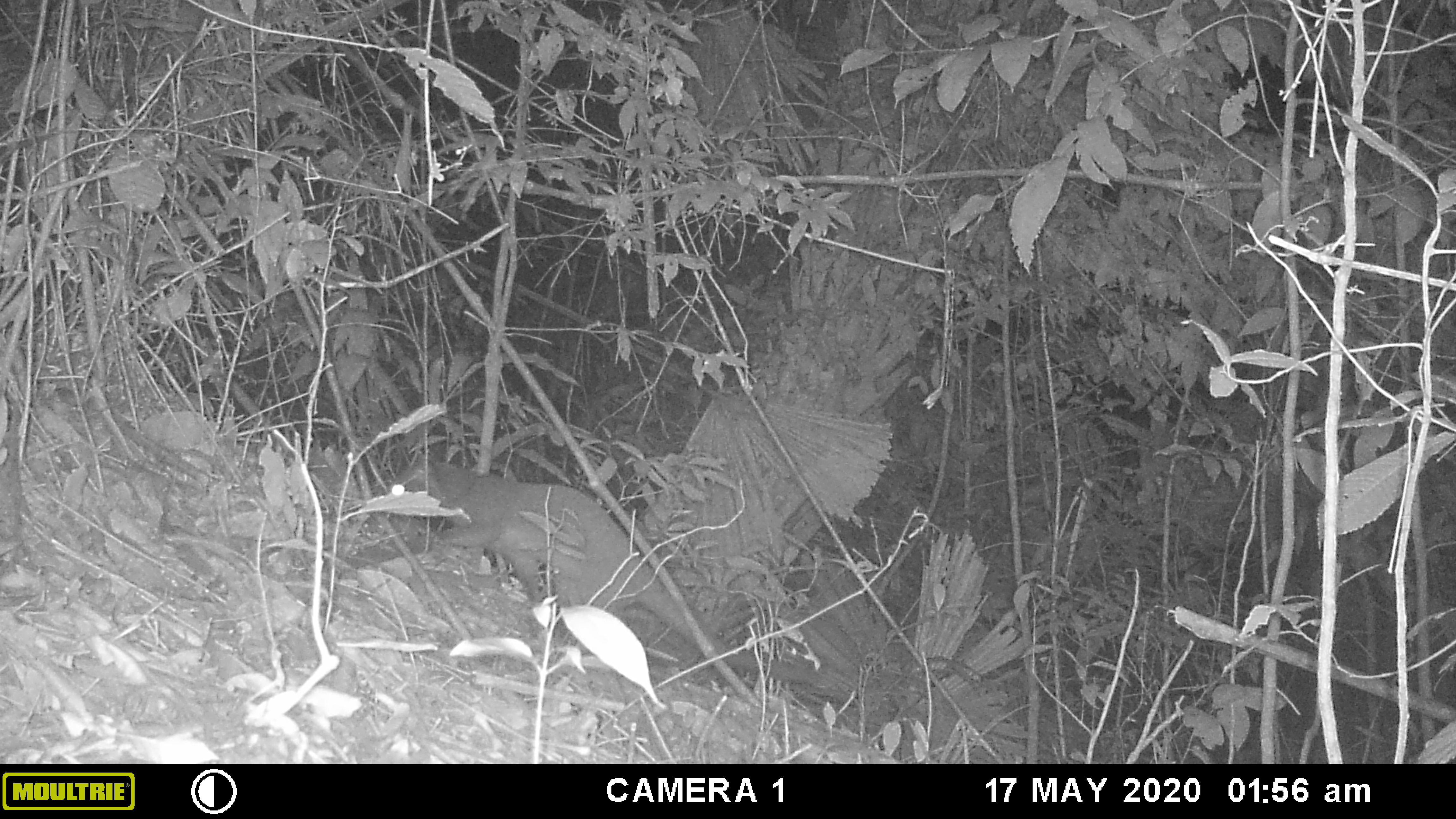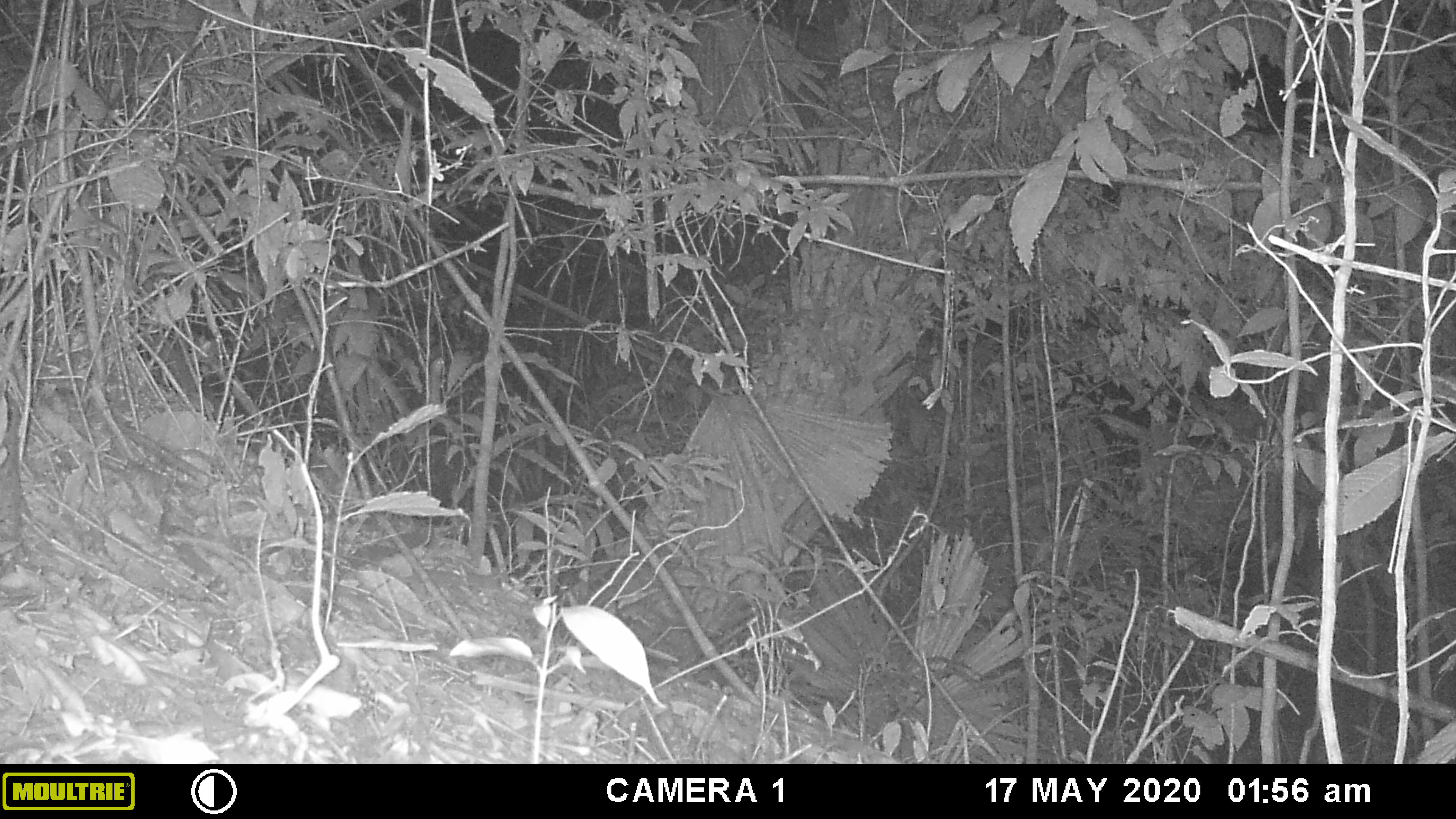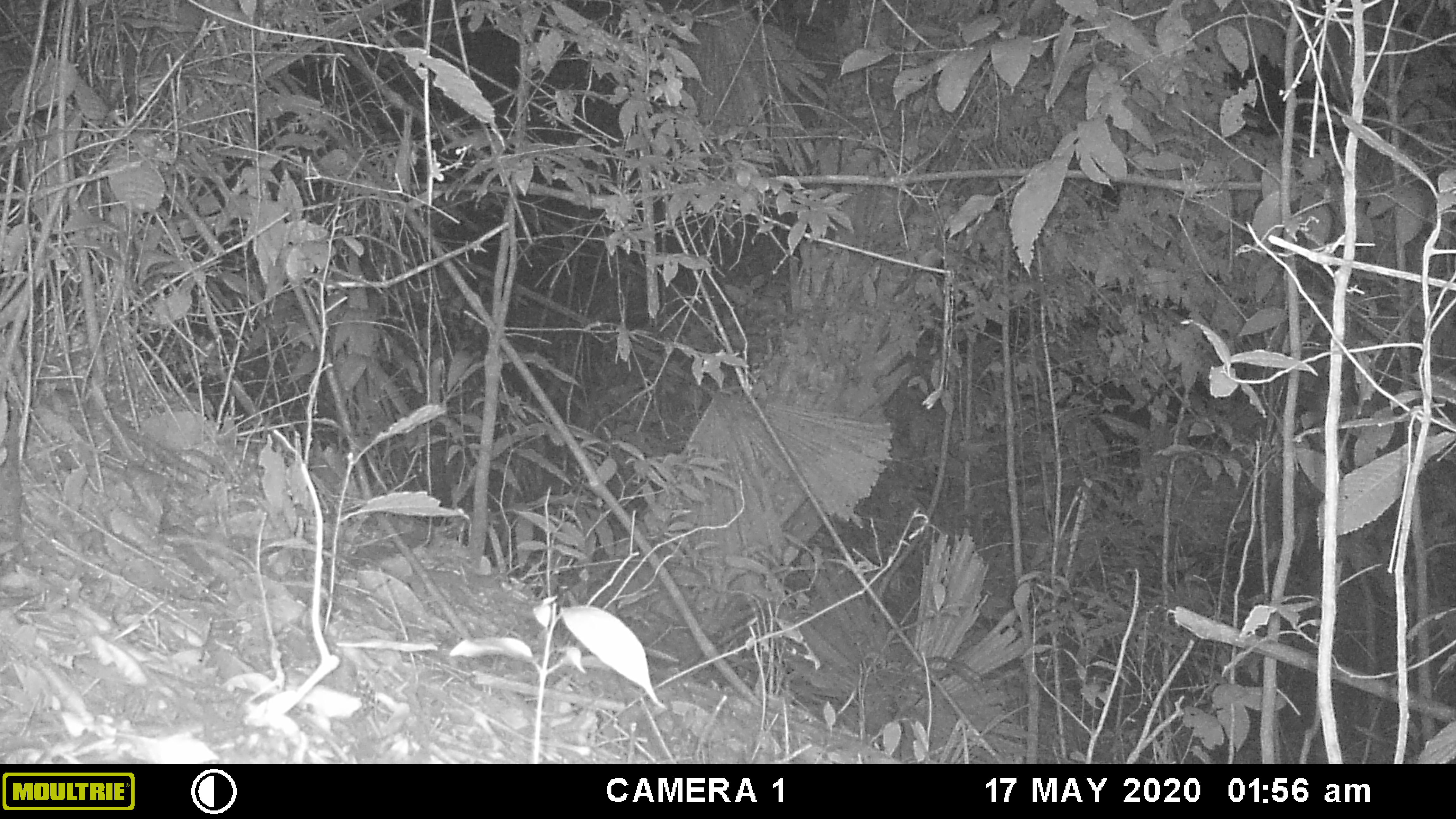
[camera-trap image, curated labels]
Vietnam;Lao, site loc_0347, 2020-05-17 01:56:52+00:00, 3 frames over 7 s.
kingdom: Animalia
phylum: Chordata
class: Mammalia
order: Carnivora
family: Viverridae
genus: Paguma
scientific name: Paguma larvata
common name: masked palm civet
Masked palm civet (Paguma larvata). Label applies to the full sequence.